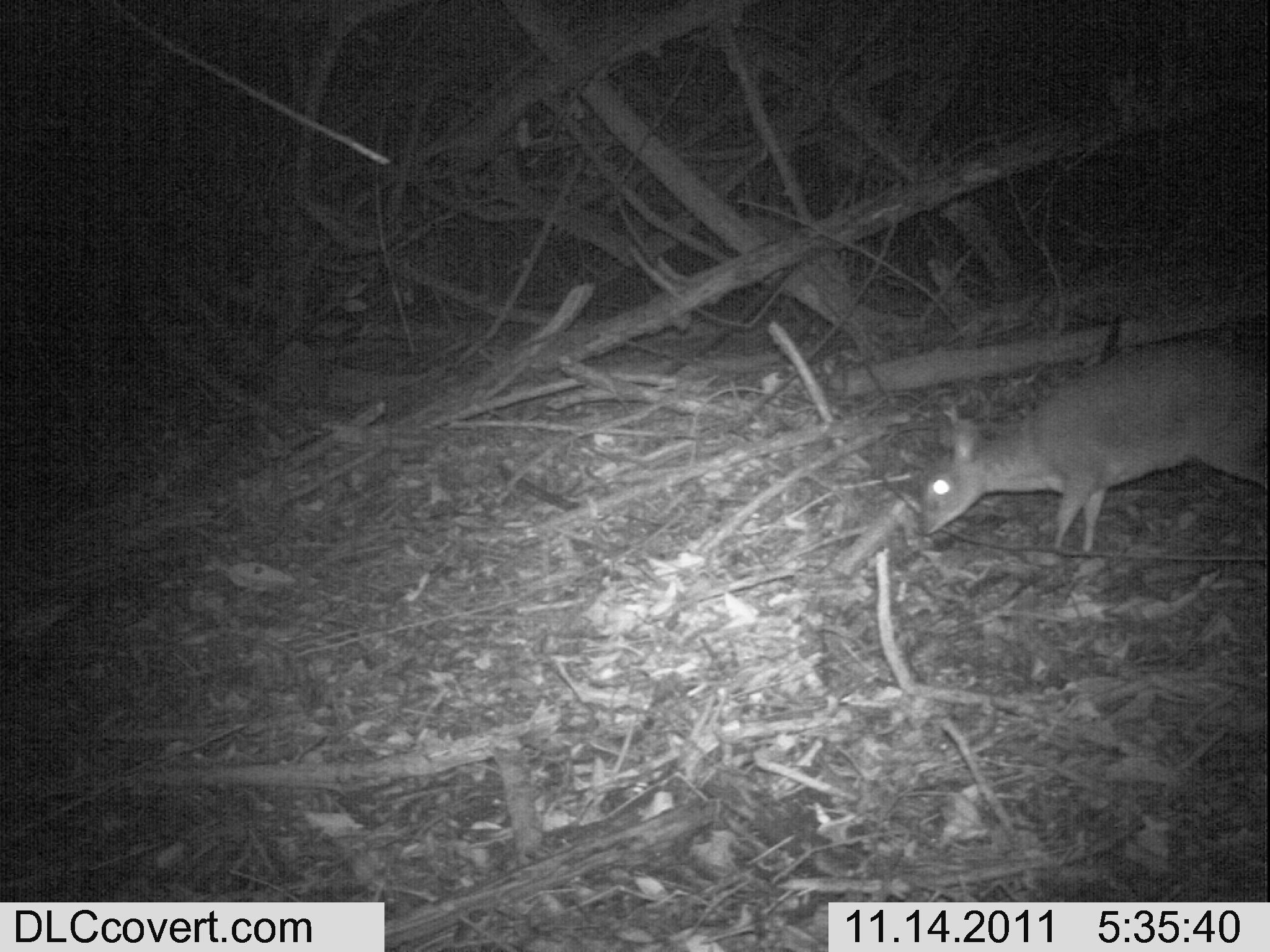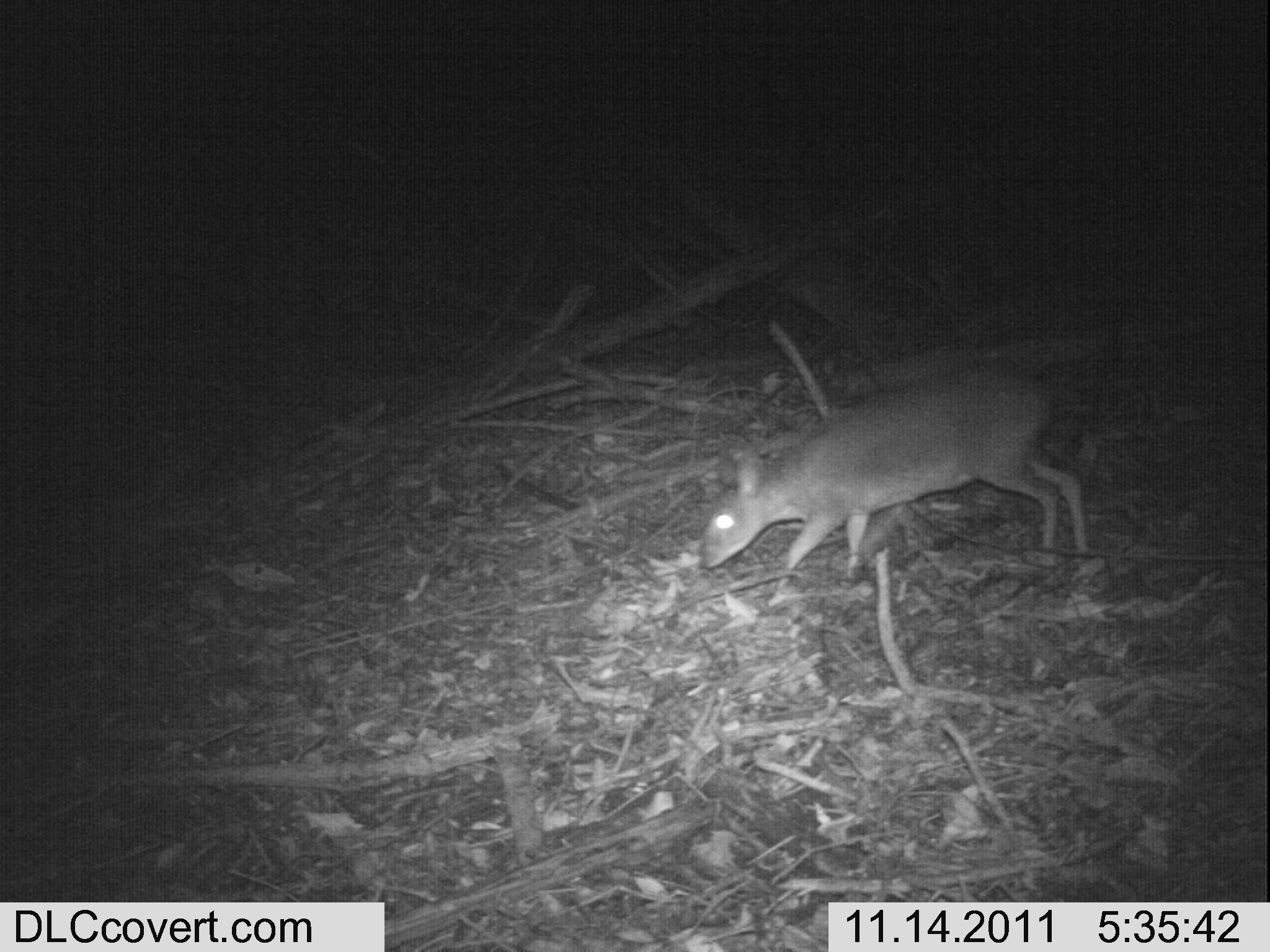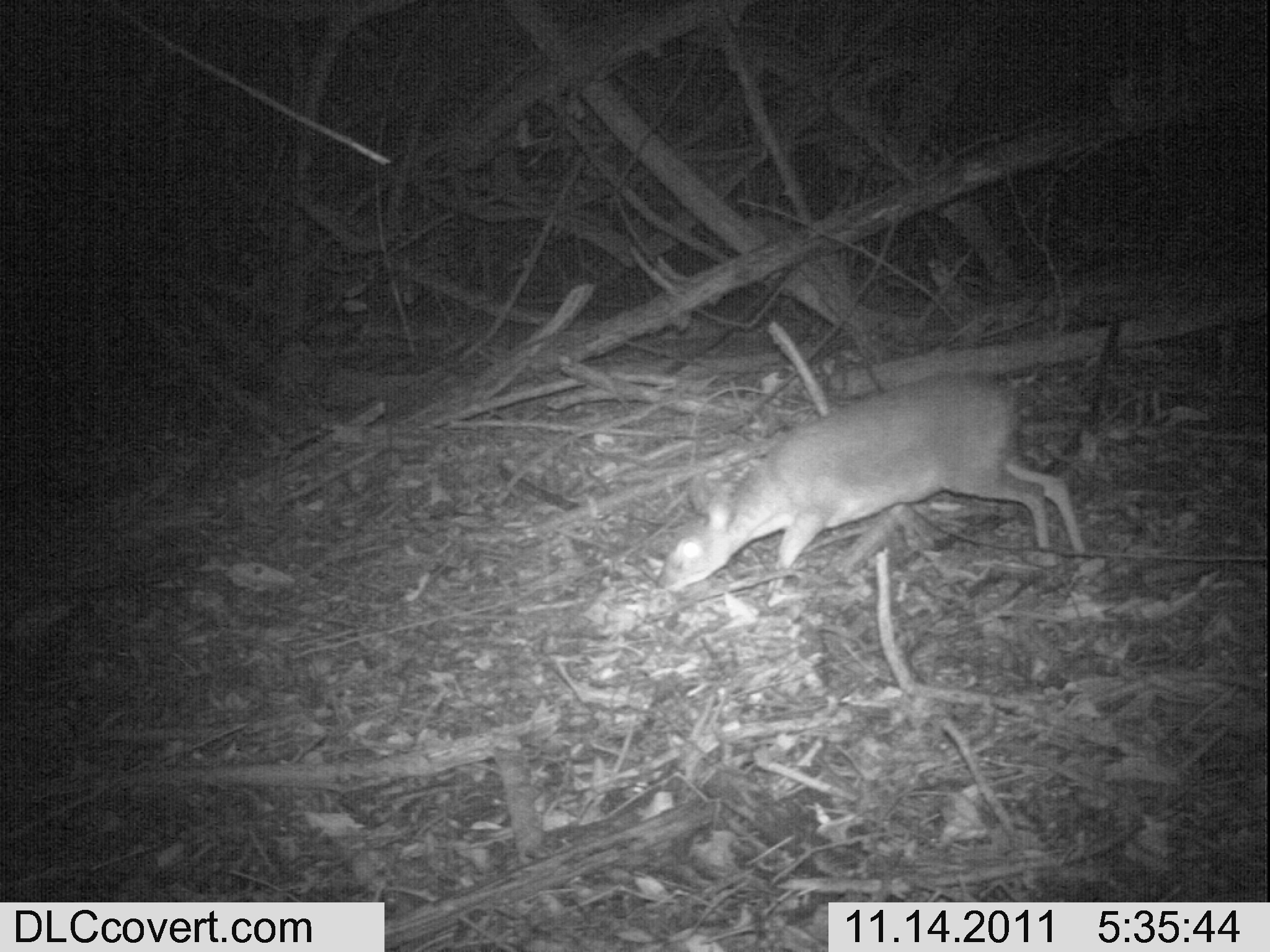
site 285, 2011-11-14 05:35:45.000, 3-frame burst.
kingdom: Animalia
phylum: Chordata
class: Mammalia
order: Artiodactyla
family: Bovidae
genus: Nesotragus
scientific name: Nesotragus moschatus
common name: suni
Nesotragus moschatus (suni), count 1.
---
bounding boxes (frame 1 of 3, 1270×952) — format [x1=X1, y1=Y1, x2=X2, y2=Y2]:
nesotragus moschatus: [x1=914, y1=336, x2=1266, y2=553]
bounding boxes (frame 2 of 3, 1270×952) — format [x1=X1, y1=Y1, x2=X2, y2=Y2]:
nesotragus moschatus: [x1=697, y1=364, x2=1088, y2=601]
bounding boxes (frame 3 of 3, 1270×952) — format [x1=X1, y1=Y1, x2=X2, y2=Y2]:
nesotragus moschatus: [x1=655, y1=370, x2=1085, y2=607]